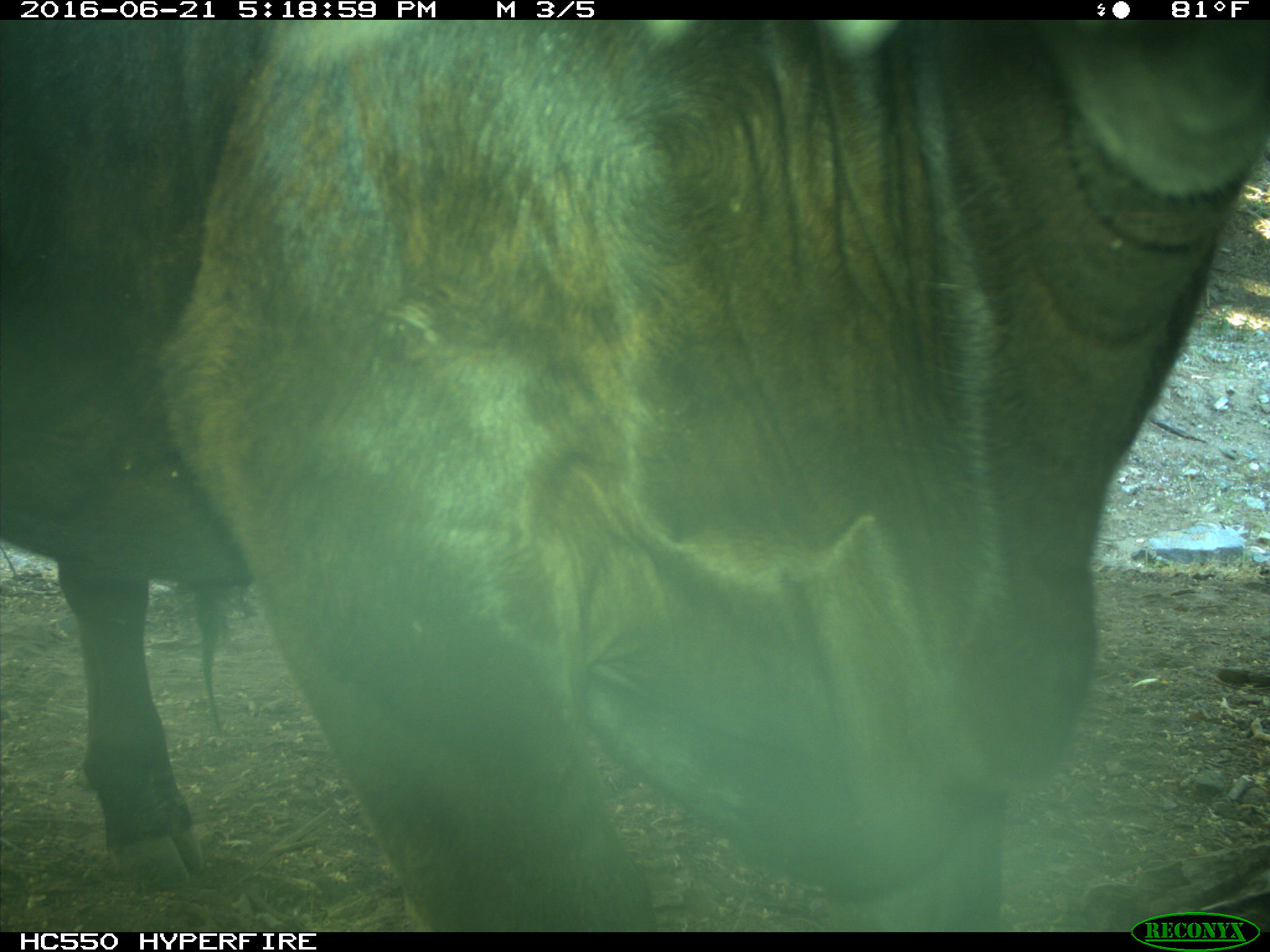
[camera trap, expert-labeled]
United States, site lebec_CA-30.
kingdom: Animalia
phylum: Chordata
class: Mammalia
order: Artiodactyla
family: Bovidae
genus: Bos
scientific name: Bos taurus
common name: domestic cow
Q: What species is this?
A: Bos taurus (domestic cow).